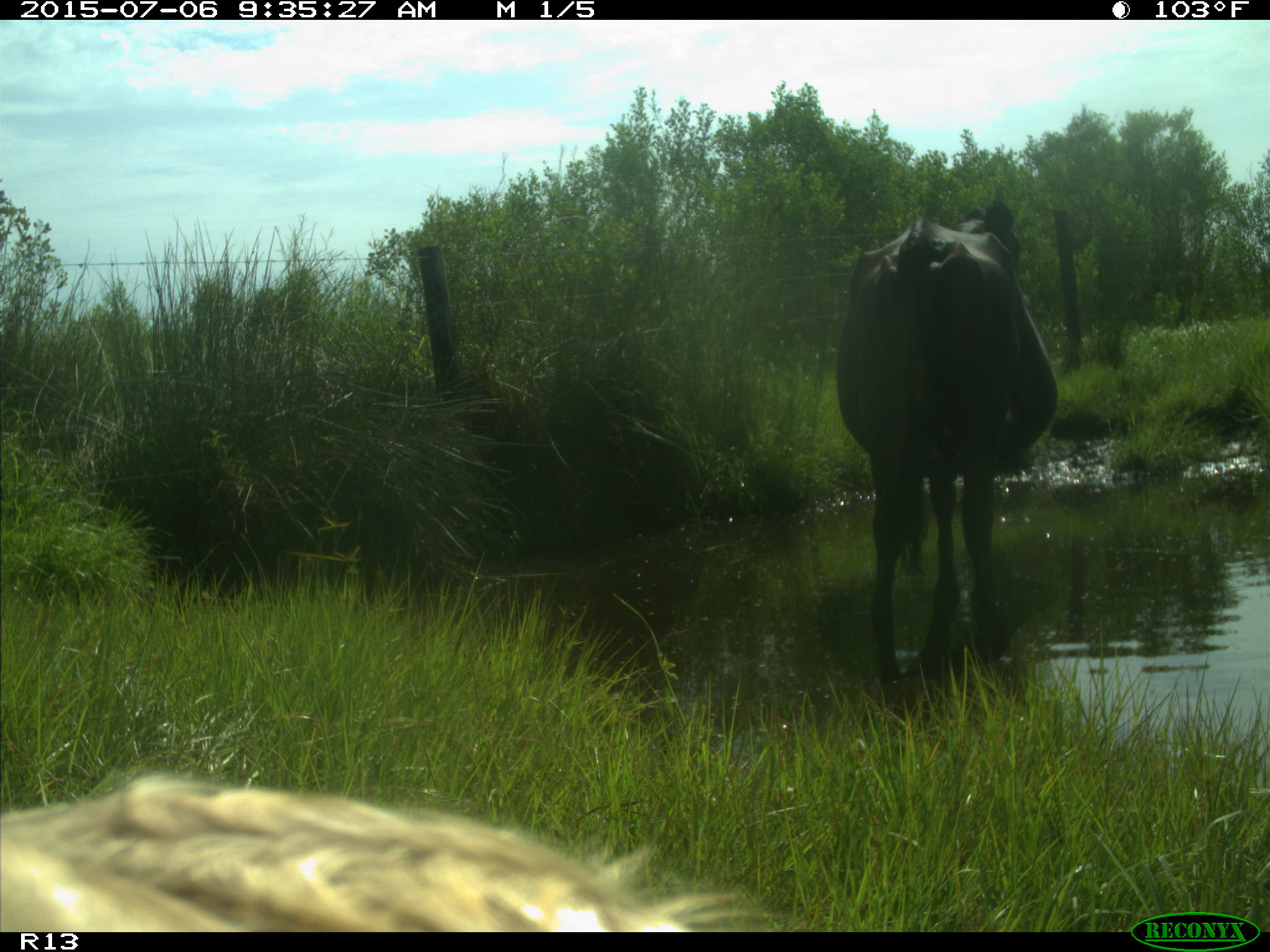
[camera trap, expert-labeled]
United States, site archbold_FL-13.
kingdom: Animalia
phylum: Chordata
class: Mammalia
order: Artiodactyla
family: Bovidae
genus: Bos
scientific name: Bos taurus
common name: domestic cow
Bos taurus (domestic cow).